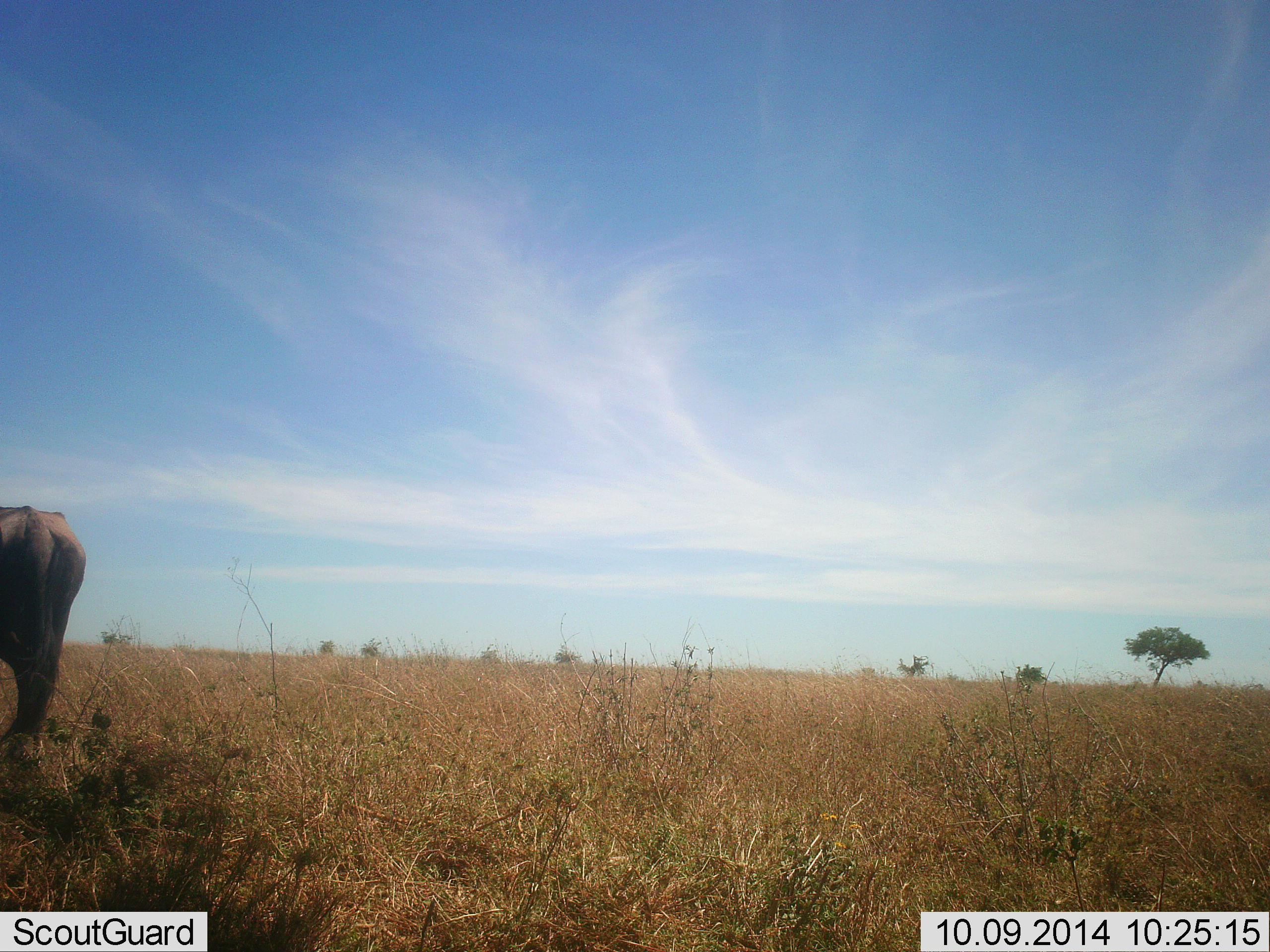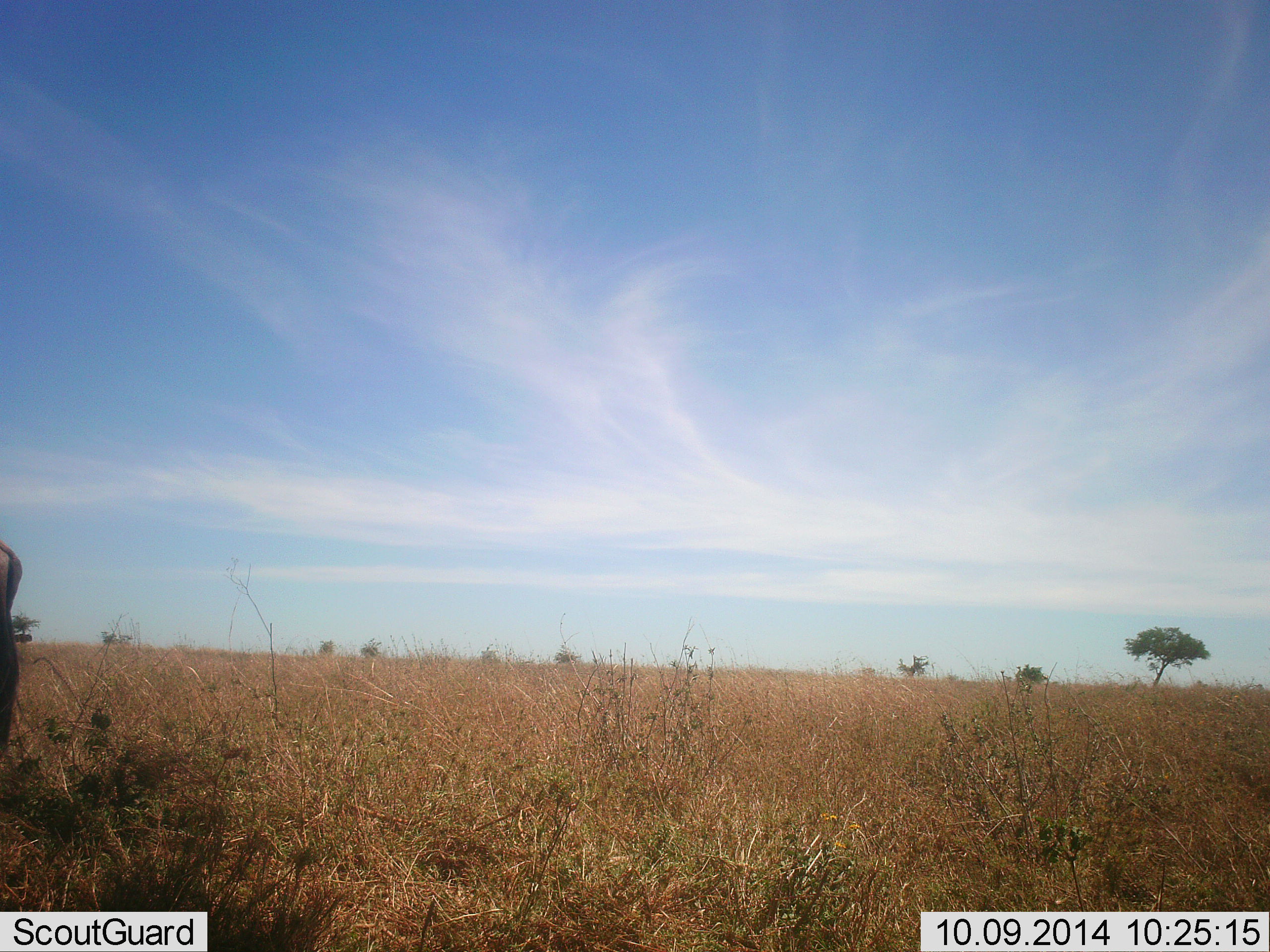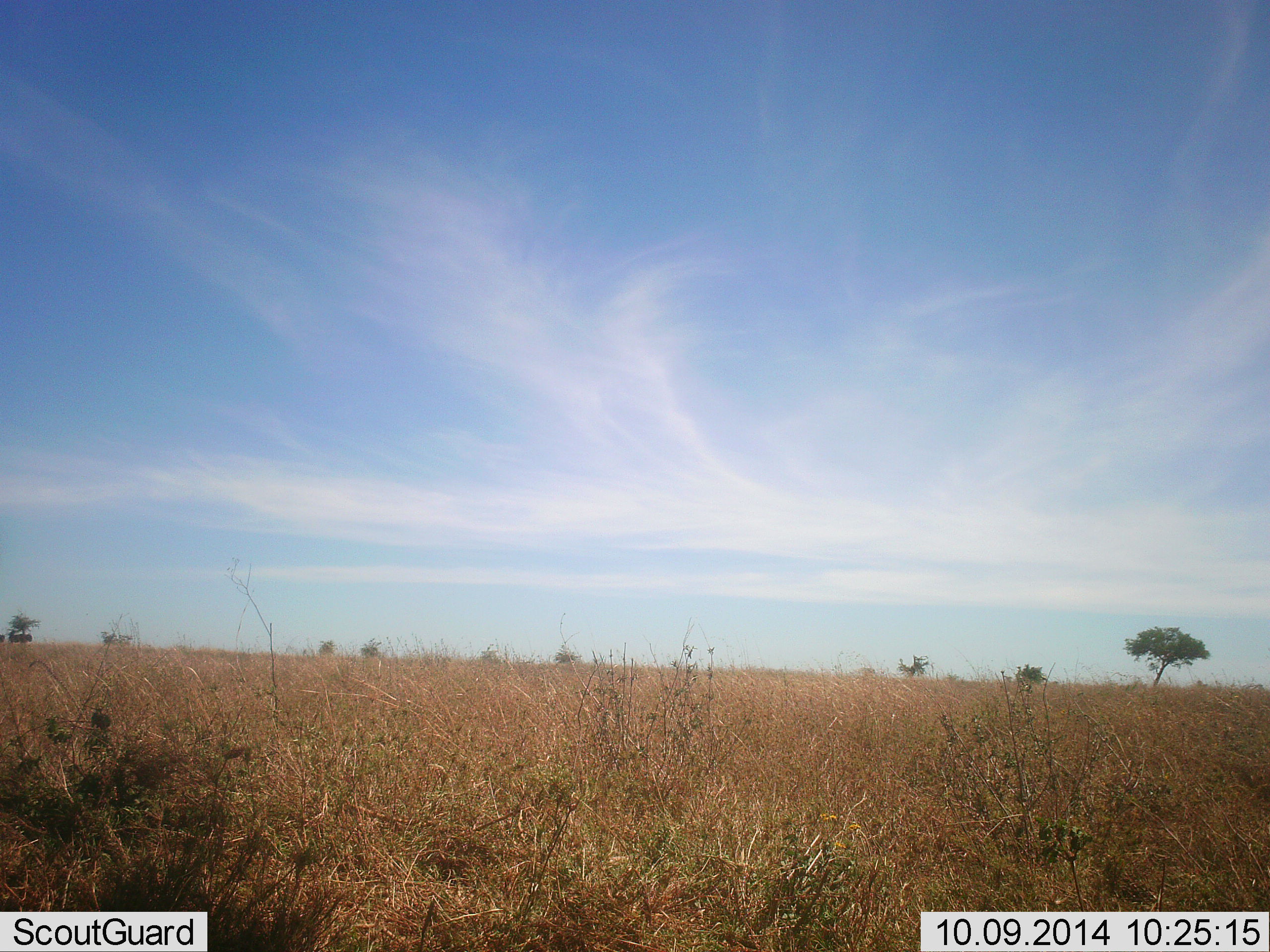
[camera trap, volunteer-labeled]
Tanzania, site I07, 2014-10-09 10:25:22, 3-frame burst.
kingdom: Animalia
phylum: Chordata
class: Mammalia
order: Artiodactyla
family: Bovidae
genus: Connochaetes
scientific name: Connochaetes taurinus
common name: blue wildebeest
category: wildebeest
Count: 1.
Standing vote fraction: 0%.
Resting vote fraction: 0%.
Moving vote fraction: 100%.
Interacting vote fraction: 0%.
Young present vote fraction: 0%.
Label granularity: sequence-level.